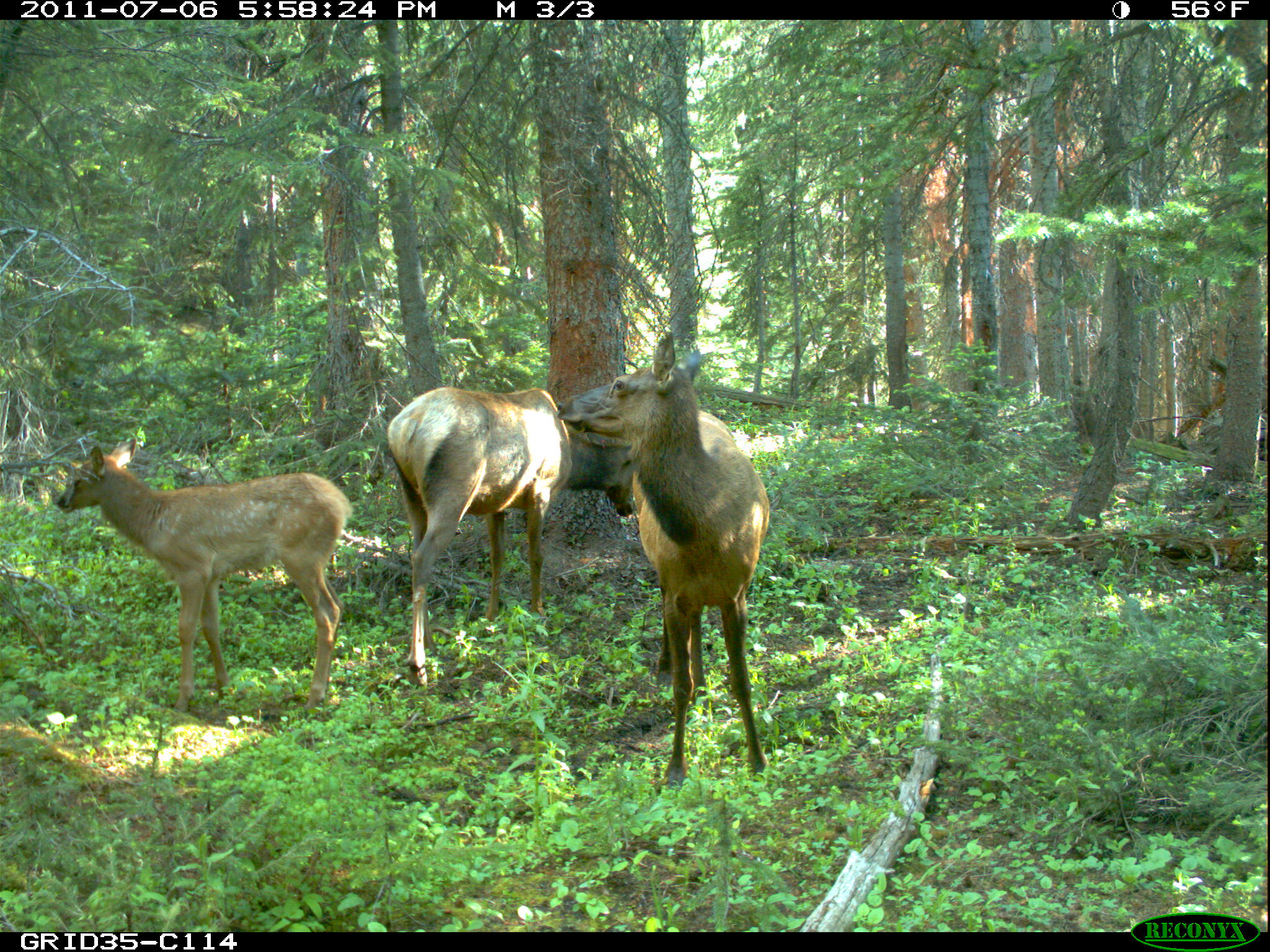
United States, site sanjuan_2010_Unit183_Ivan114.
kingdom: Animalia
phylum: Chordata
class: Mammalia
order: Artiodactyla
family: Cervidae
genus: Cervus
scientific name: Cervus elaphus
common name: red deer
Cervus elaphus (red deer).